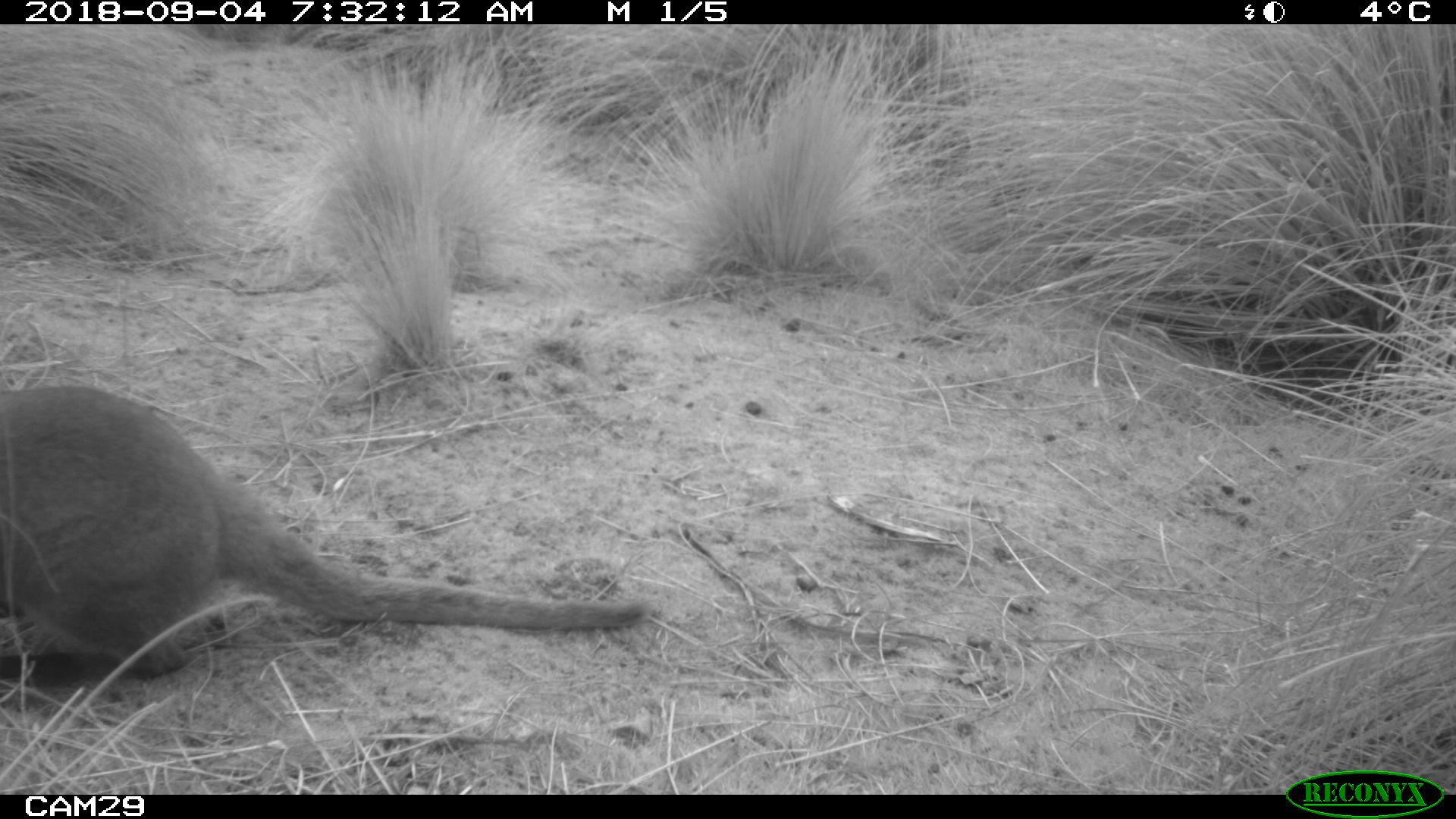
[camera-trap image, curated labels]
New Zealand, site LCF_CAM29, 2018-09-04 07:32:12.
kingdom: Animalia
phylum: Chordata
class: Mammalia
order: Diprotodontia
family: Macropodidae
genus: Notamacropus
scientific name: Notamacropus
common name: wallaby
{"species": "wallaby (Notamacropus)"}